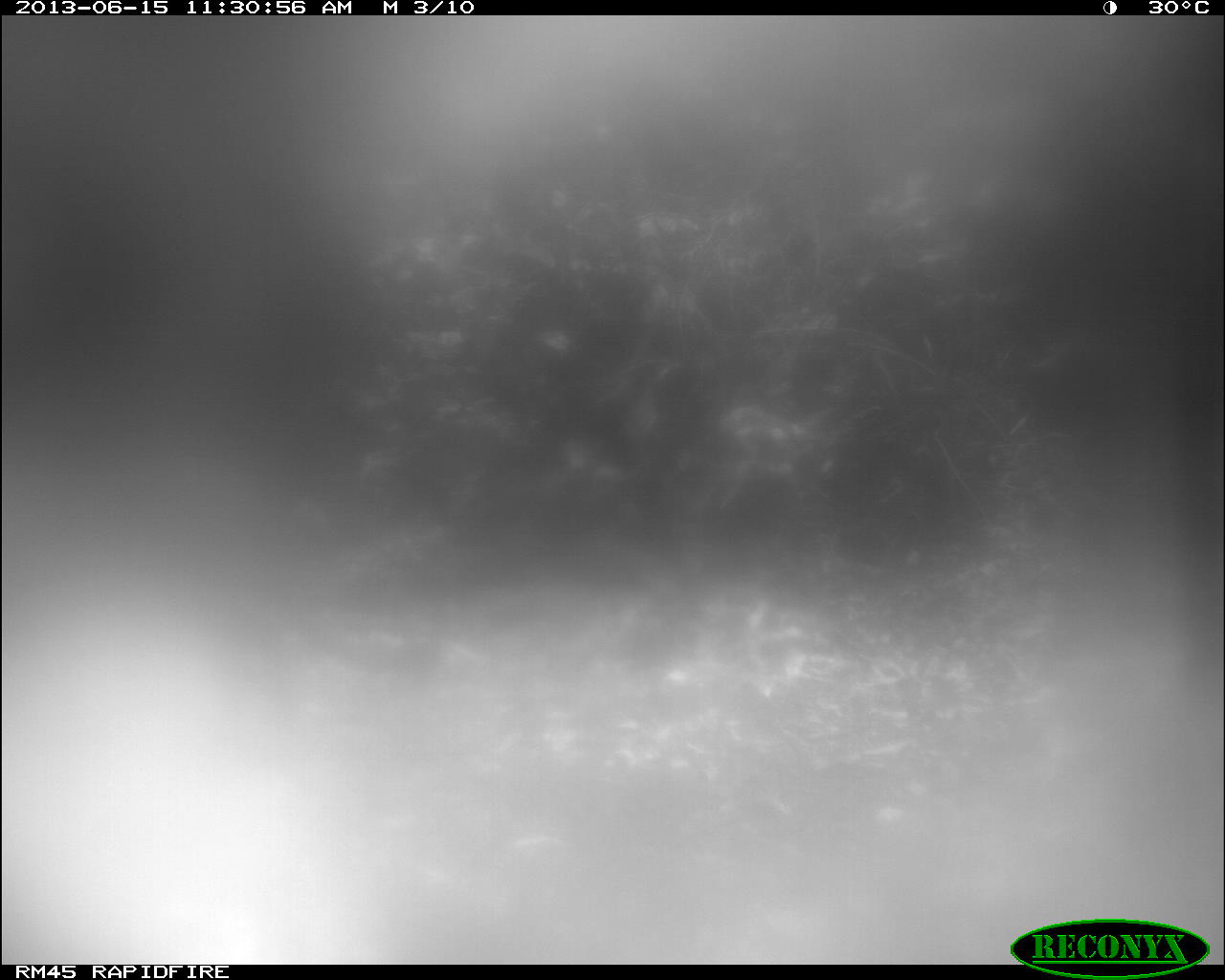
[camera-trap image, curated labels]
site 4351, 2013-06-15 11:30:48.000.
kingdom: Animalia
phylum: Chordata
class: Mammalia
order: Carnivora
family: Felidae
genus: Puma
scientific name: Puma concolor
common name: mountain lion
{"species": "Puma concolor (mountain lion)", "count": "2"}